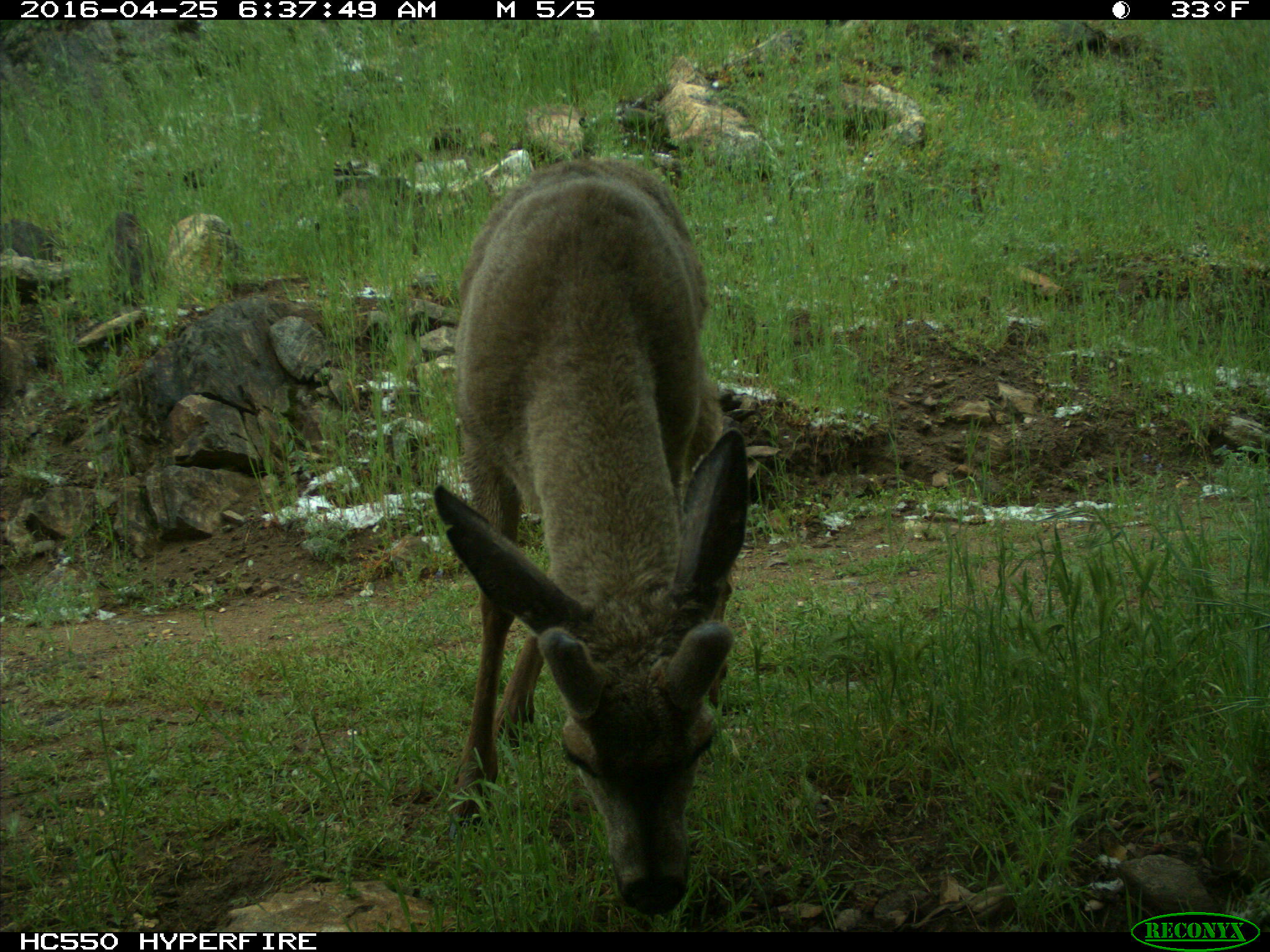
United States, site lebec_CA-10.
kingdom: Animalia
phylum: Chordata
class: Mammalia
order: Artiodactyla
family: Cervidae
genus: Odocoileus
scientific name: Odocoileus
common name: deer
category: unidentified deer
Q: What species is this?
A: Unidentified deer (deer) (Odocoileus).